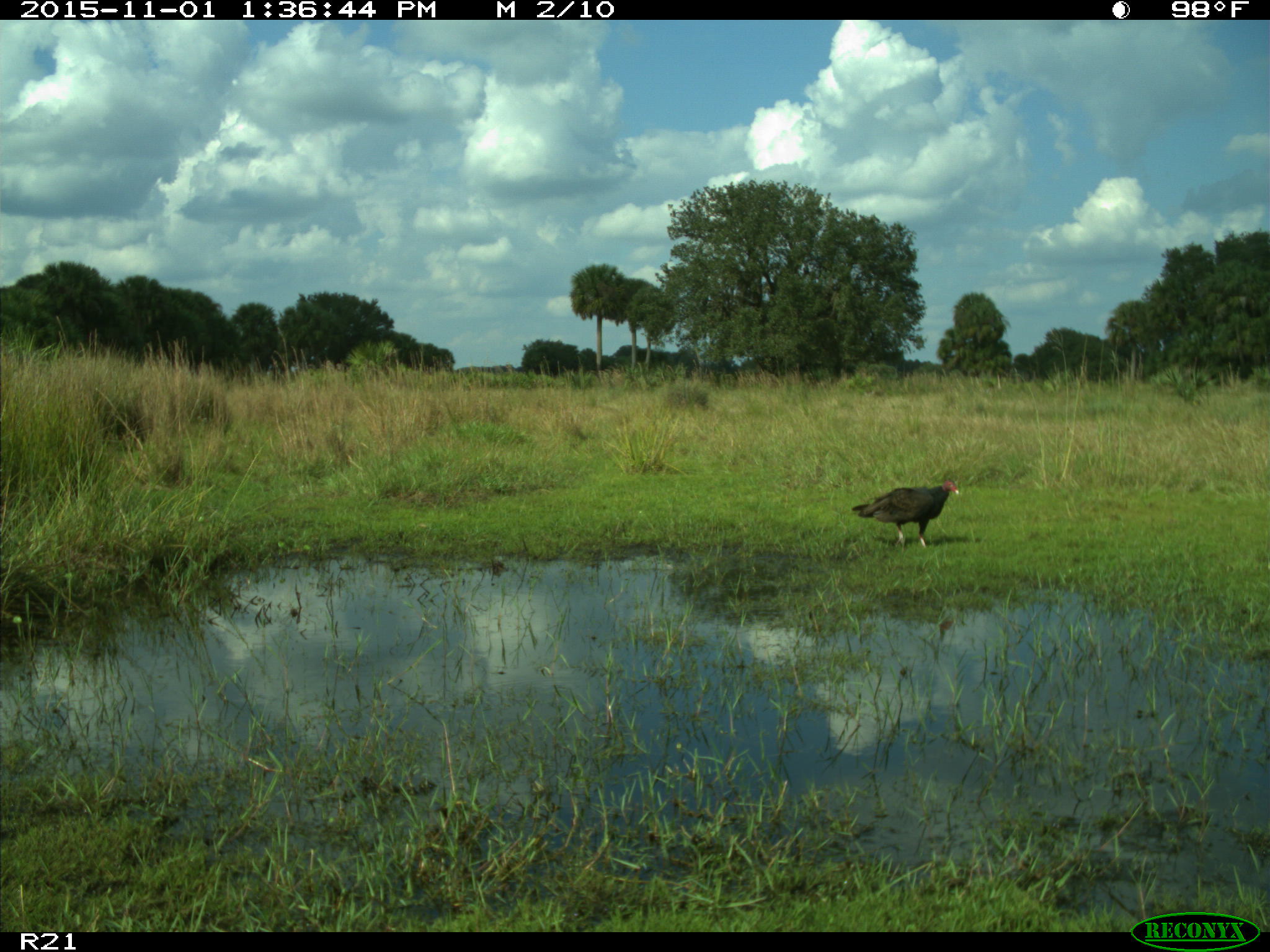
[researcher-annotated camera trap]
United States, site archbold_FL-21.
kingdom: Animalia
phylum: Chordata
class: Aves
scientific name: Aves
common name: birds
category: unidentified bird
Unidentified bird (birds) (Aves).